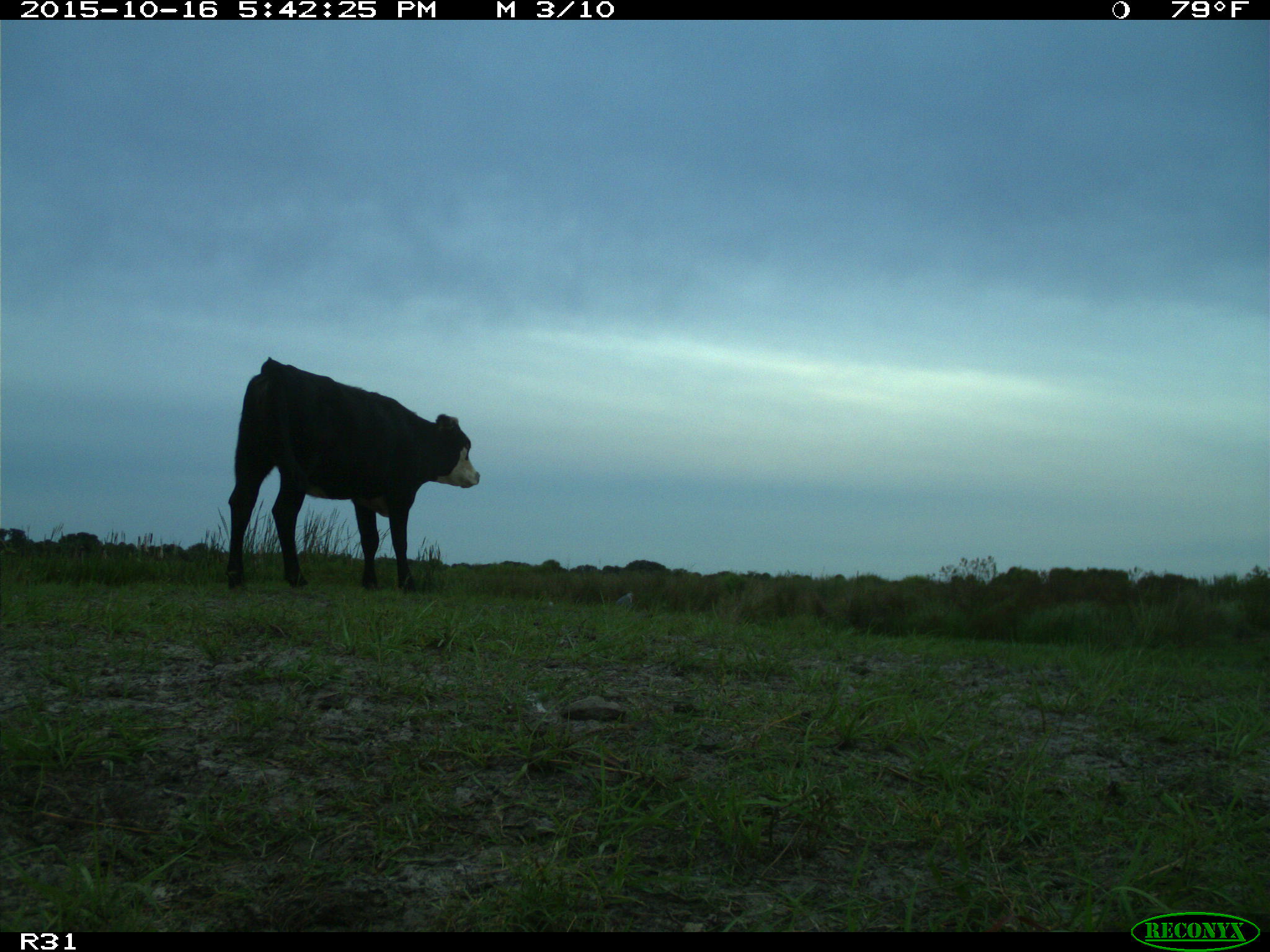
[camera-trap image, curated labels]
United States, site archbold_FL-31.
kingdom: Animalia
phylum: Chordata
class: Mammalia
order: Artiodactyla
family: Bovidae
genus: Bos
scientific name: Bos taurus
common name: domestic cow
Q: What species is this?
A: Bos taurus (domestic cow).